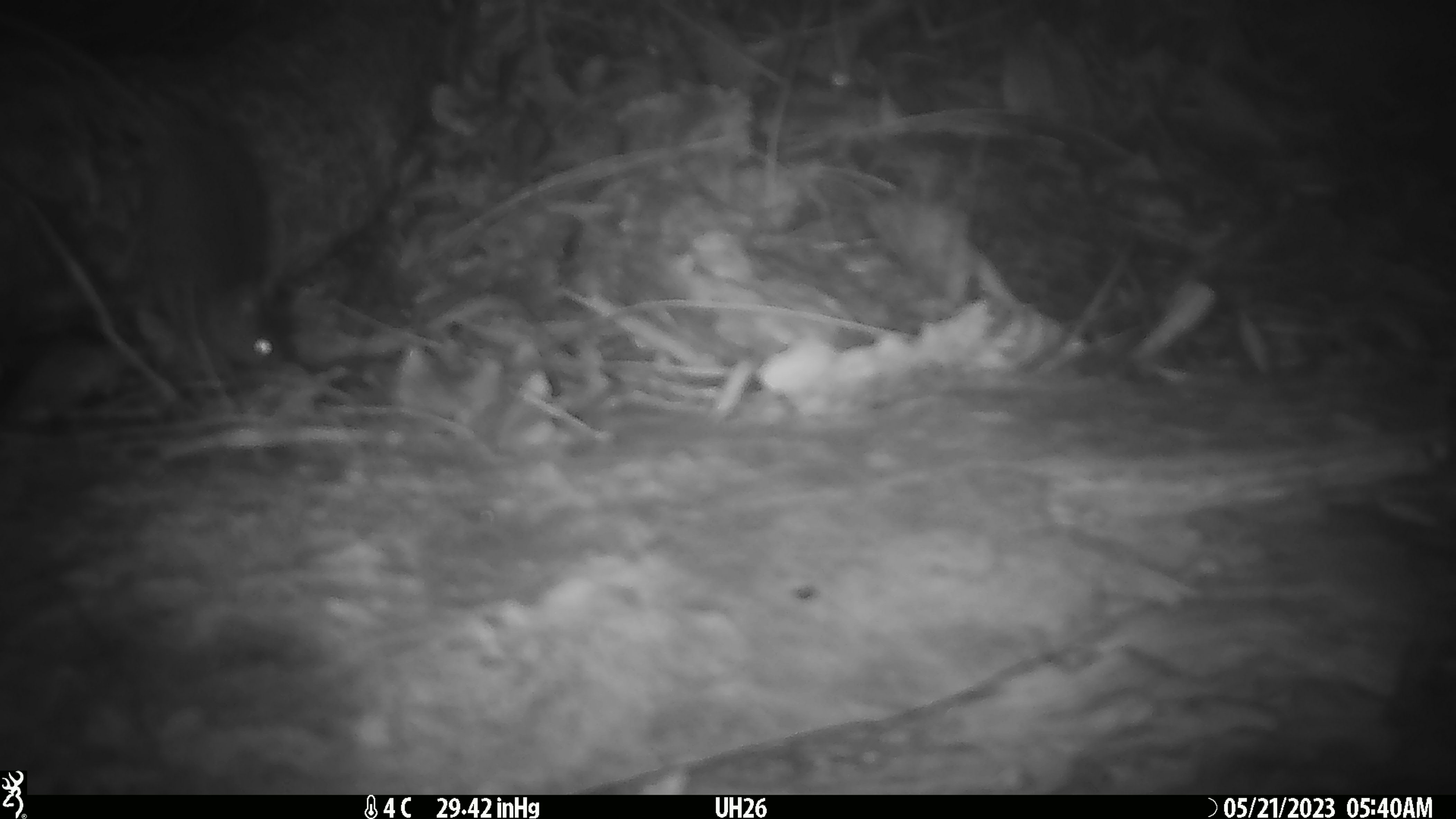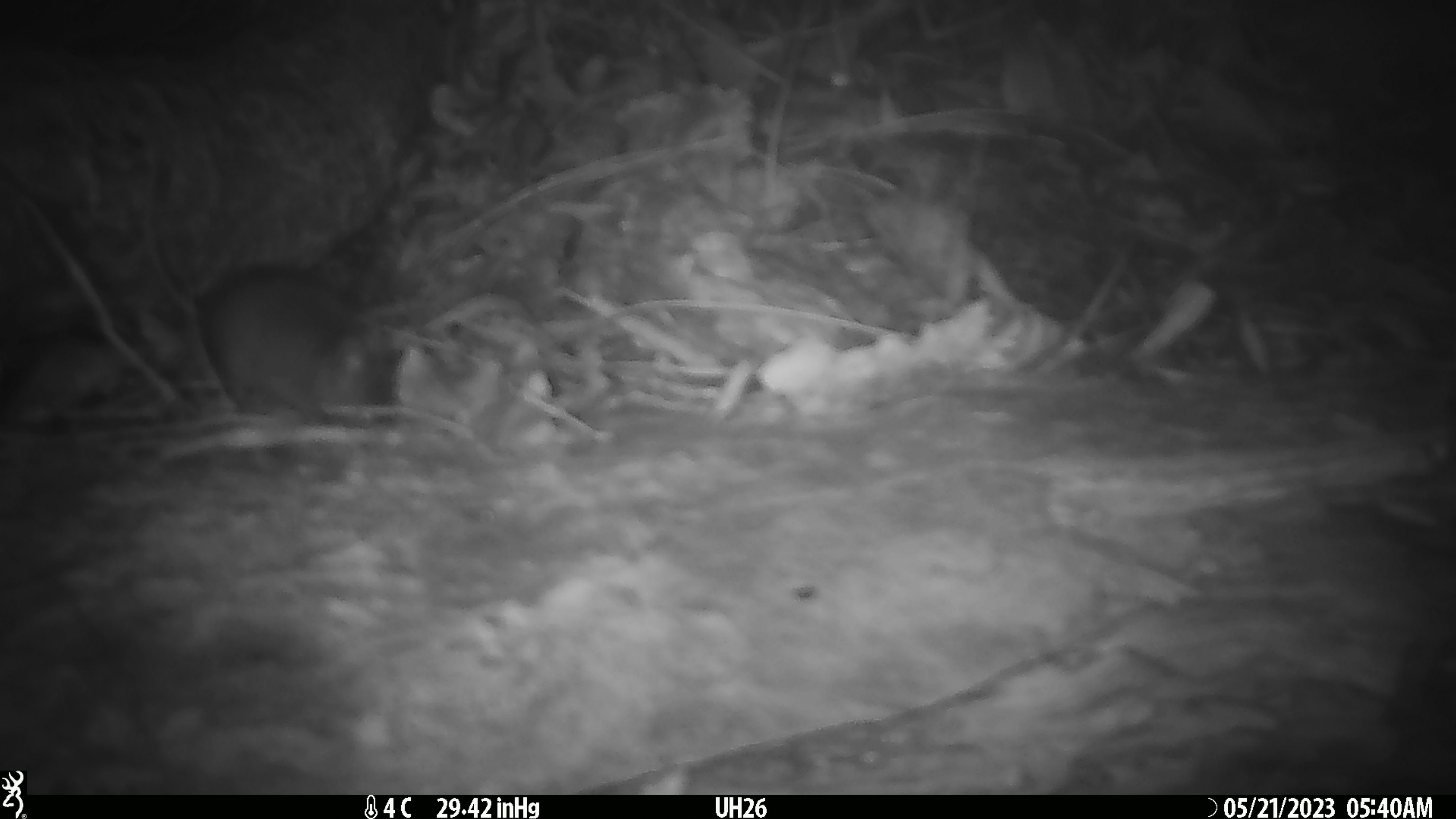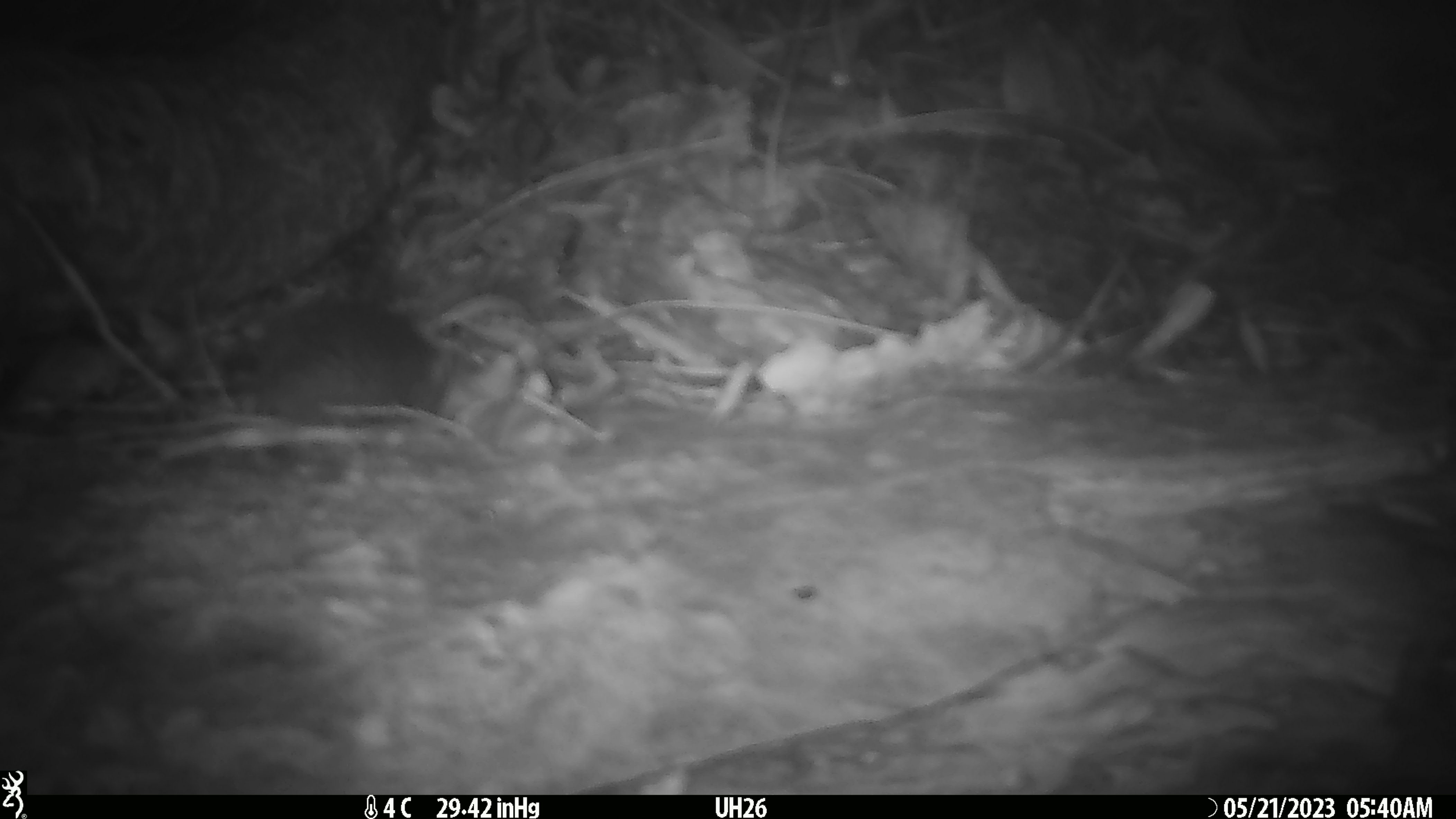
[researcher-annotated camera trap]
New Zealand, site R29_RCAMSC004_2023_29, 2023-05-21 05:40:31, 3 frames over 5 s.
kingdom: Animalia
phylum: Chordata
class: Mammalia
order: Rodentia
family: Muridae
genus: Mus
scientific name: Mus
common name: mouse